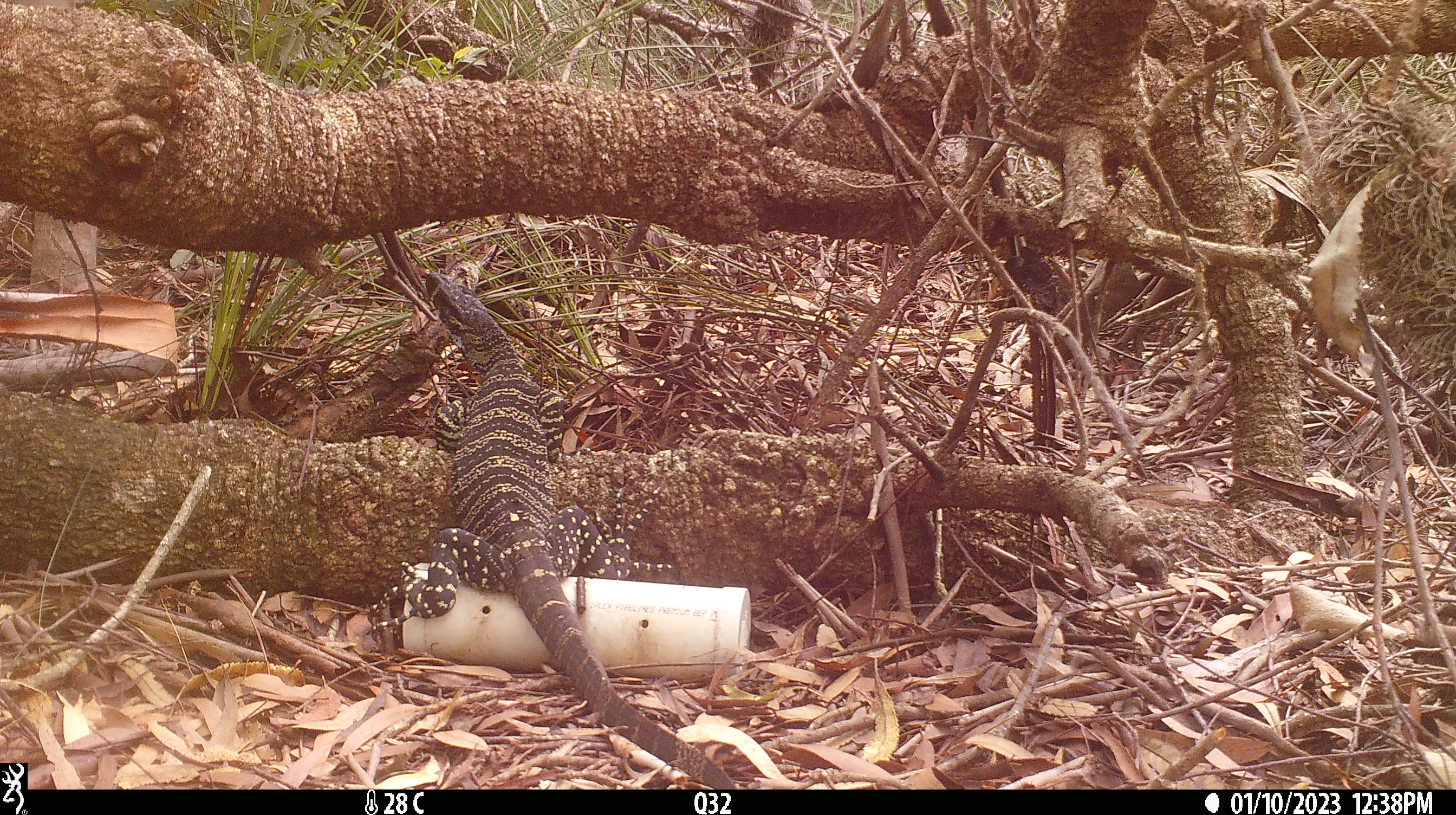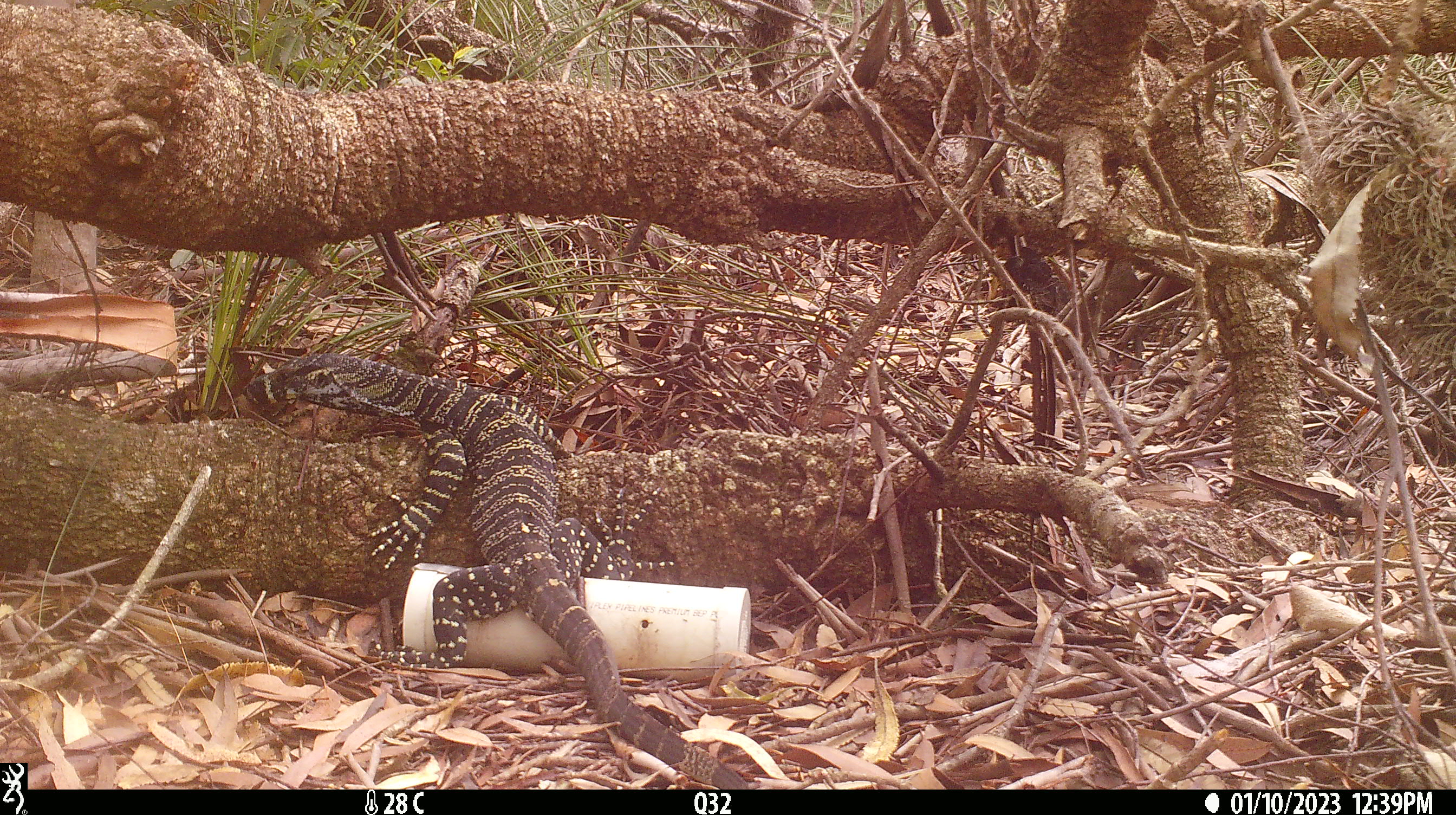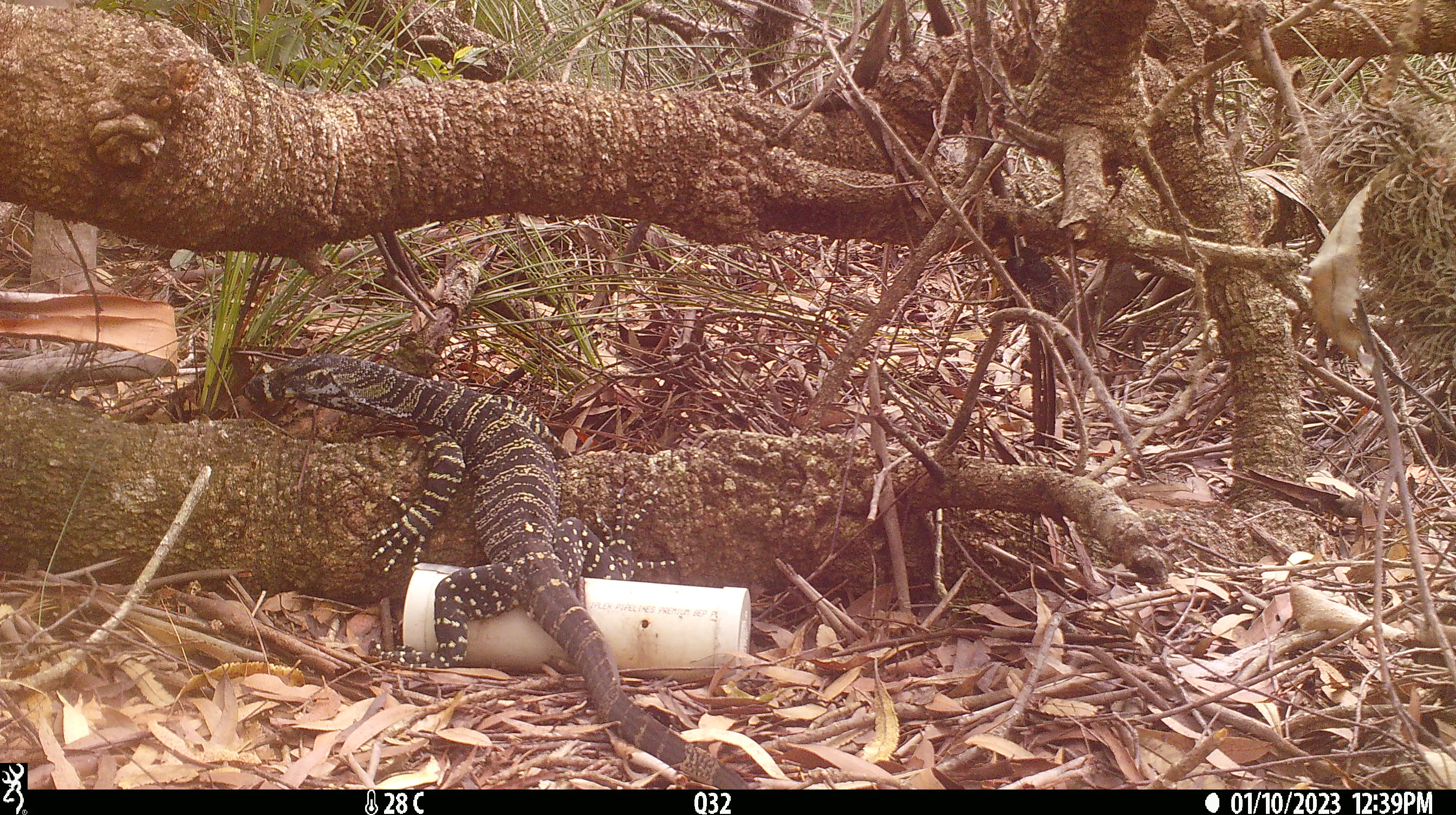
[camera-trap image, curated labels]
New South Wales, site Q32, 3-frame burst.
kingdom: Animalia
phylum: Chordata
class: Reptilia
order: Squamata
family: Varanidae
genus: Varanus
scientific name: Varanus varius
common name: lace monitor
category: goanna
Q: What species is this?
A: Goanna (lace monitor) (Varanus varius).